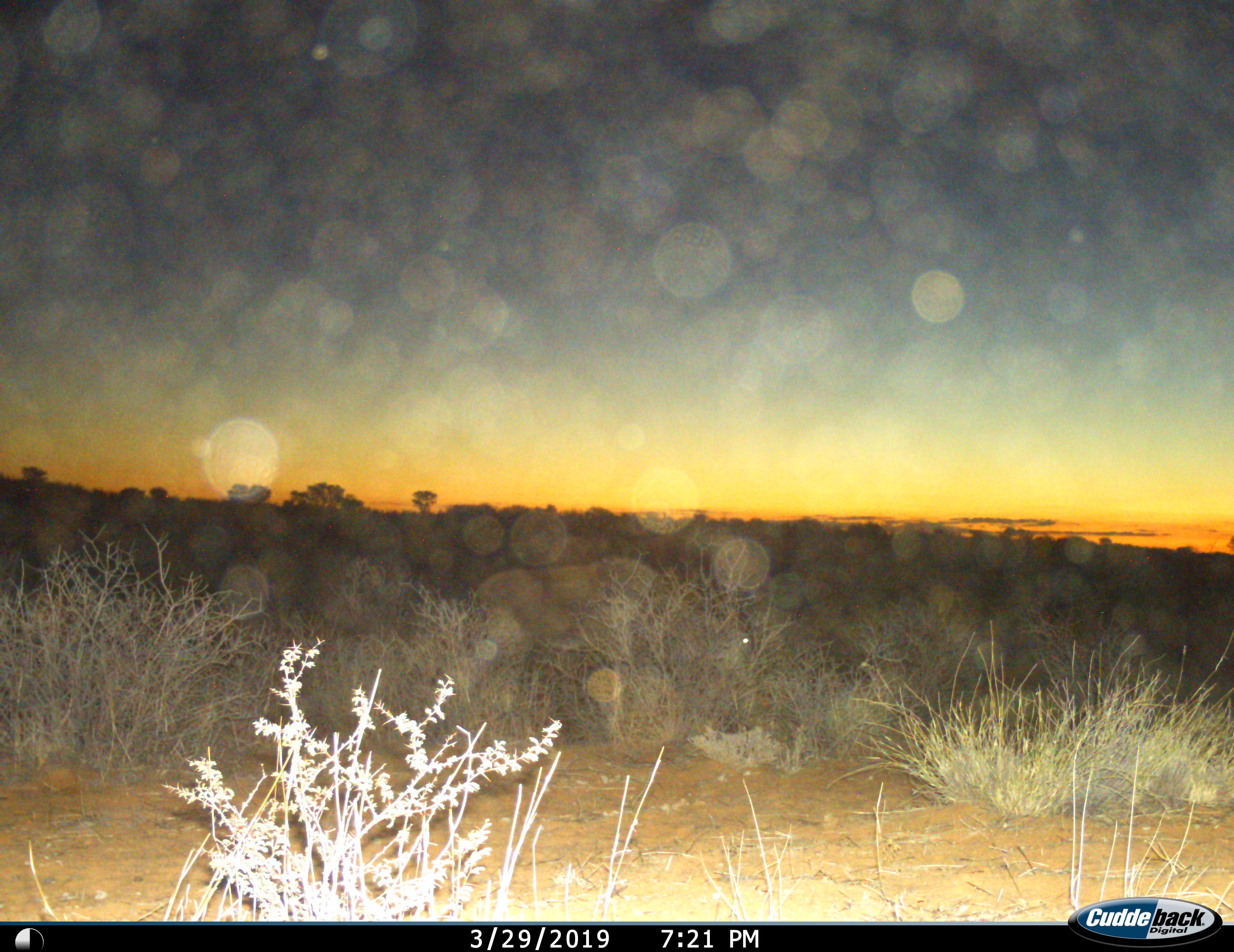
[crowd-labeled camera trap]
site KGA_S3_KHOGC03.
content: unidentified animal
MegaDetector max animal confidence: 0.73